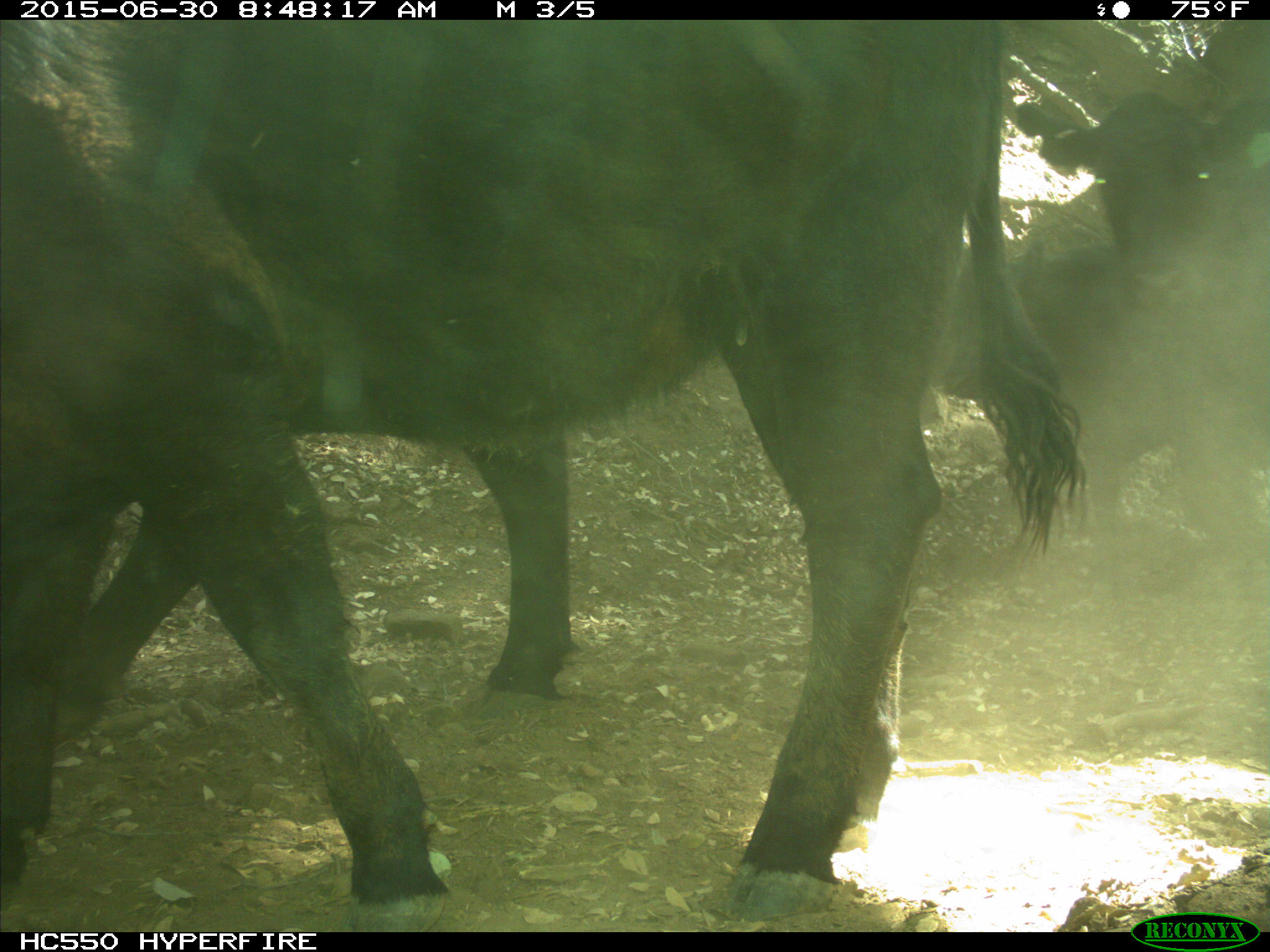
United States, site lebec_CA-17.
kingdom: Animalia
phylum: Chordata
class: Mammalia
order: Artiodactyla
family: Bovidae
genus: Bos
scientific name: Bos taurus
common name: domestic cow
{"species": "Bos taurus (domestic cow)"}